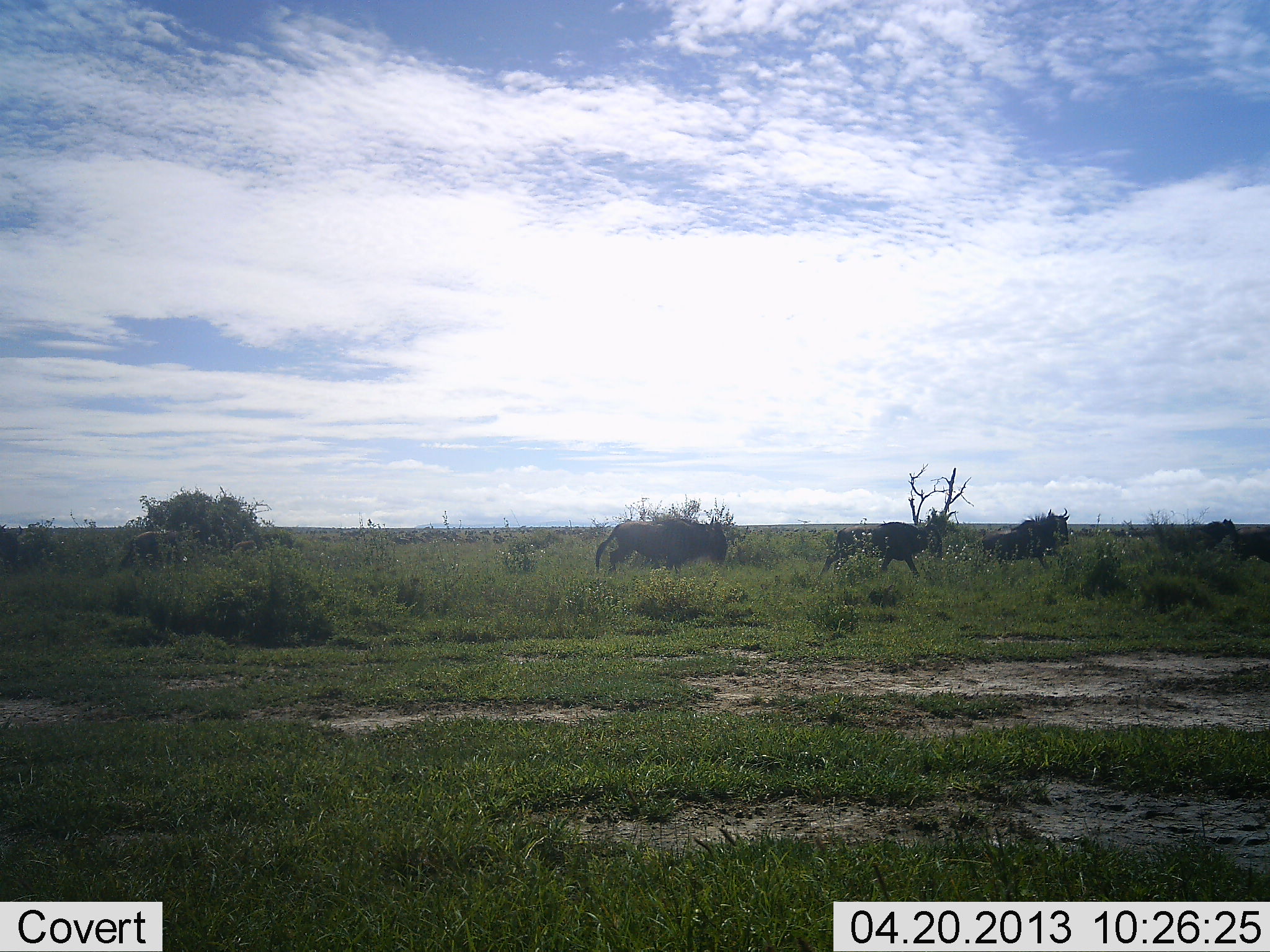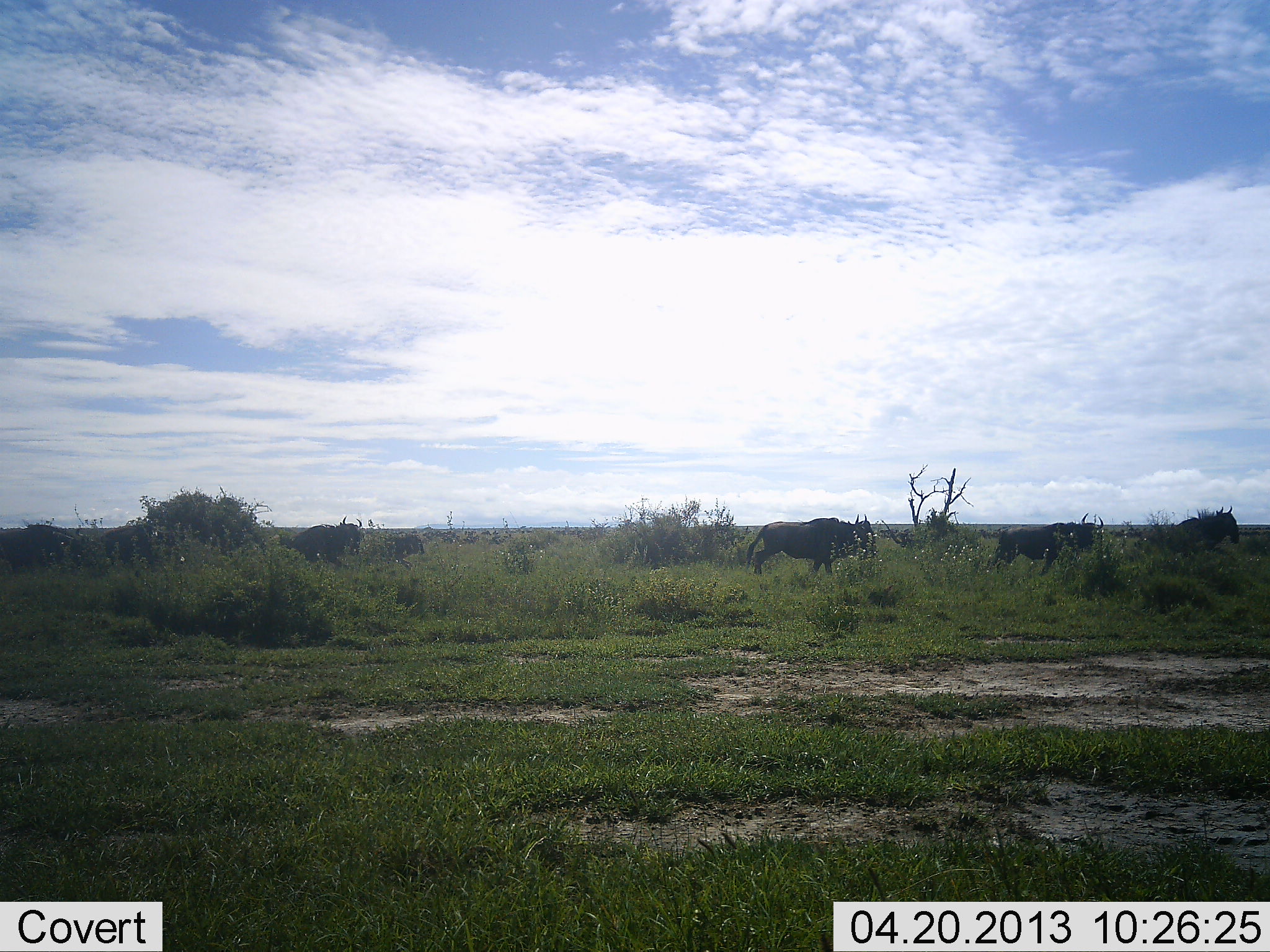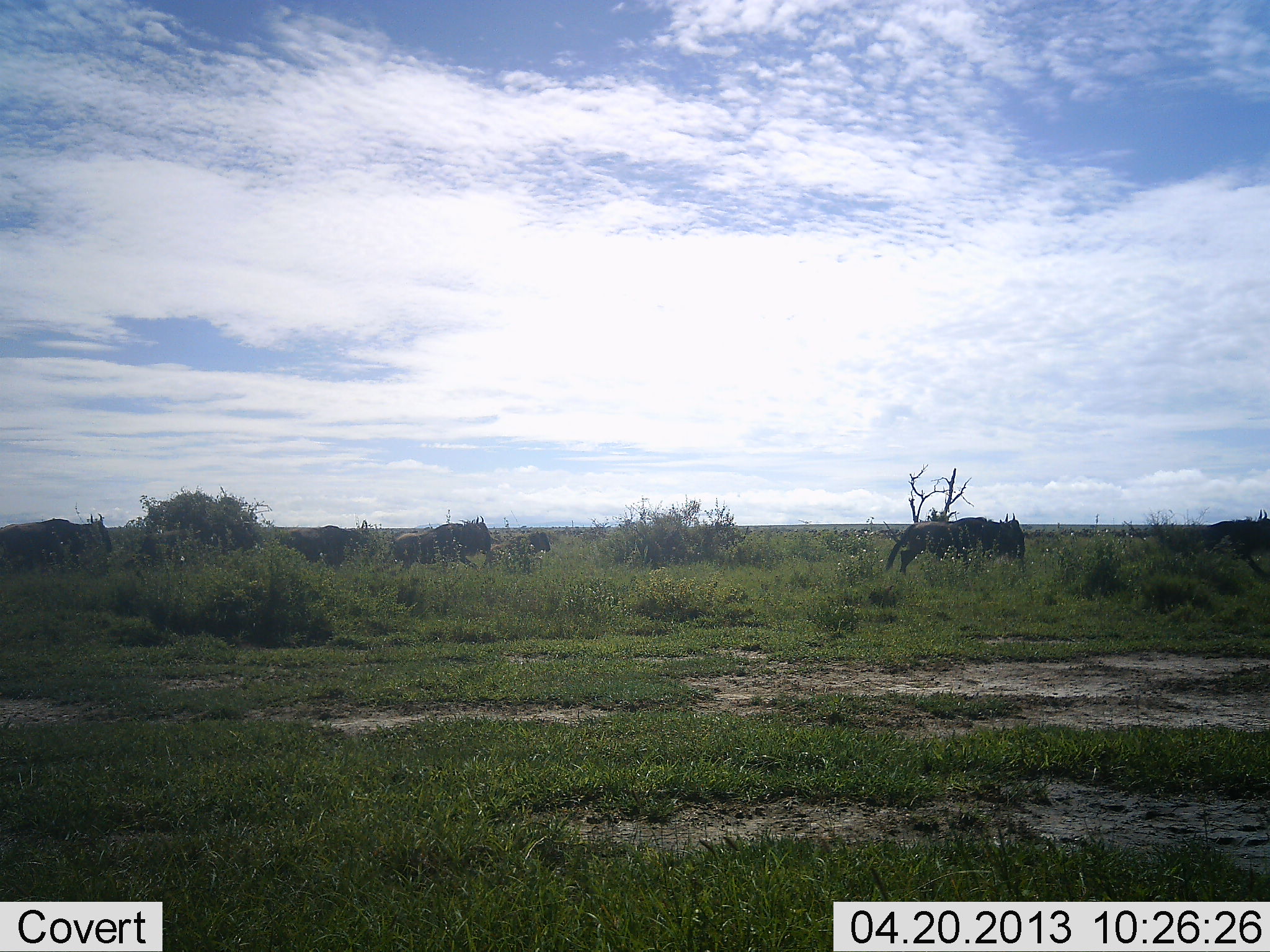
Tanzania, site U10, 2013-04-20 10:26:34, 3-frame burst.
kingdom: Animalia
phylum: Chordata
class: Mammalia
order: Artiodactyla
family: Bovidae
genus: Connochaetes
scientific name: Connochaetes taurinus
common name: blue wildebeest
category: wildebeest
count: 8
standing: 9%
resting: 3%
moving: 100%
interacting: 0%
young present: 0%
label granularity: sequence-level